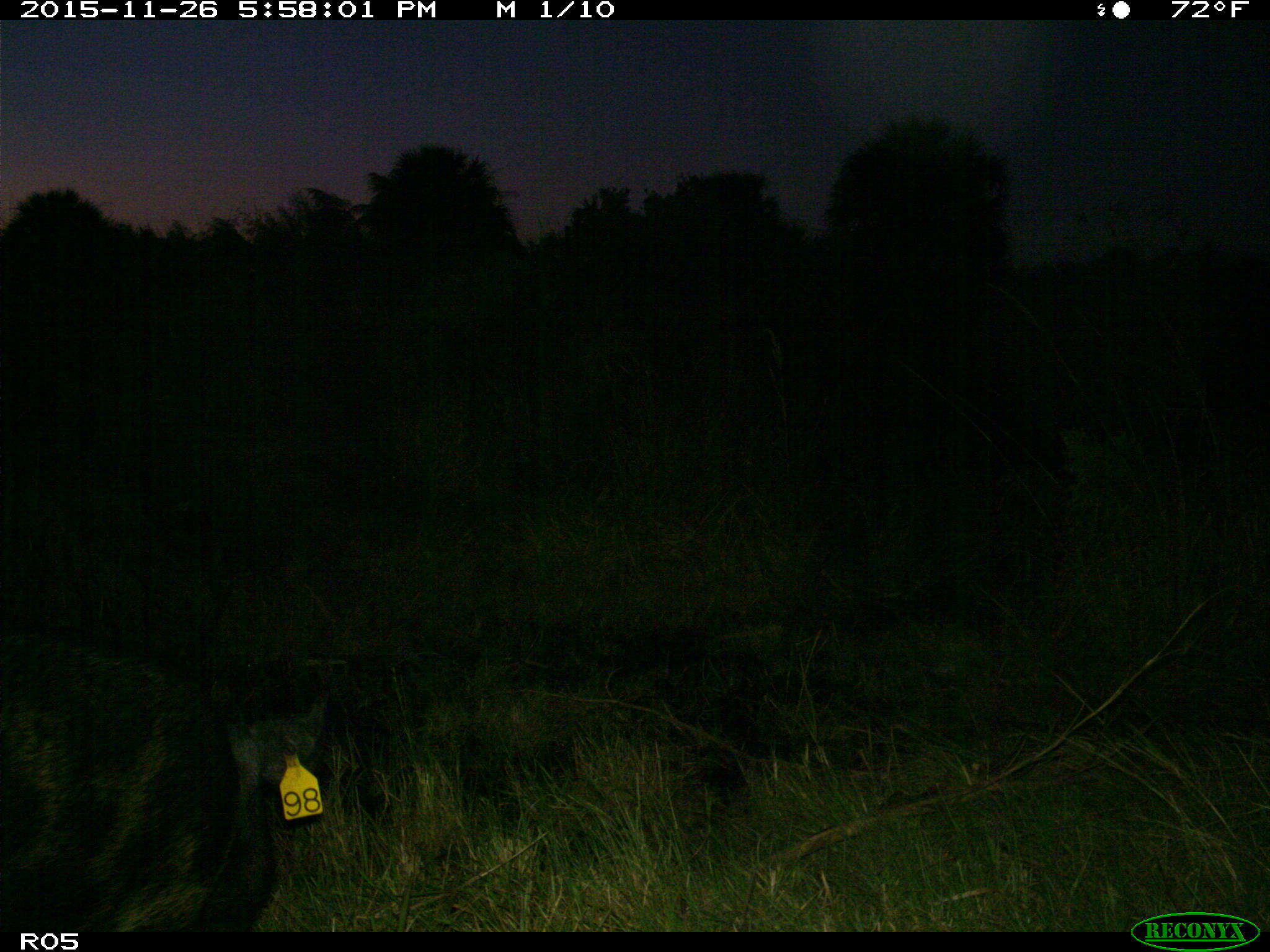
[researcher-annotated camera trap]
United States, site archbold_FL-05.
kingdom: Animalia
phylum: Chordata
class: Mammalia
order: Artiodactyla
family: Suidae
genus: Sus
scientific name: Sus scrofa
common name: wild boar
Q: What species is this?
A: Sus scrofa (wild boar).